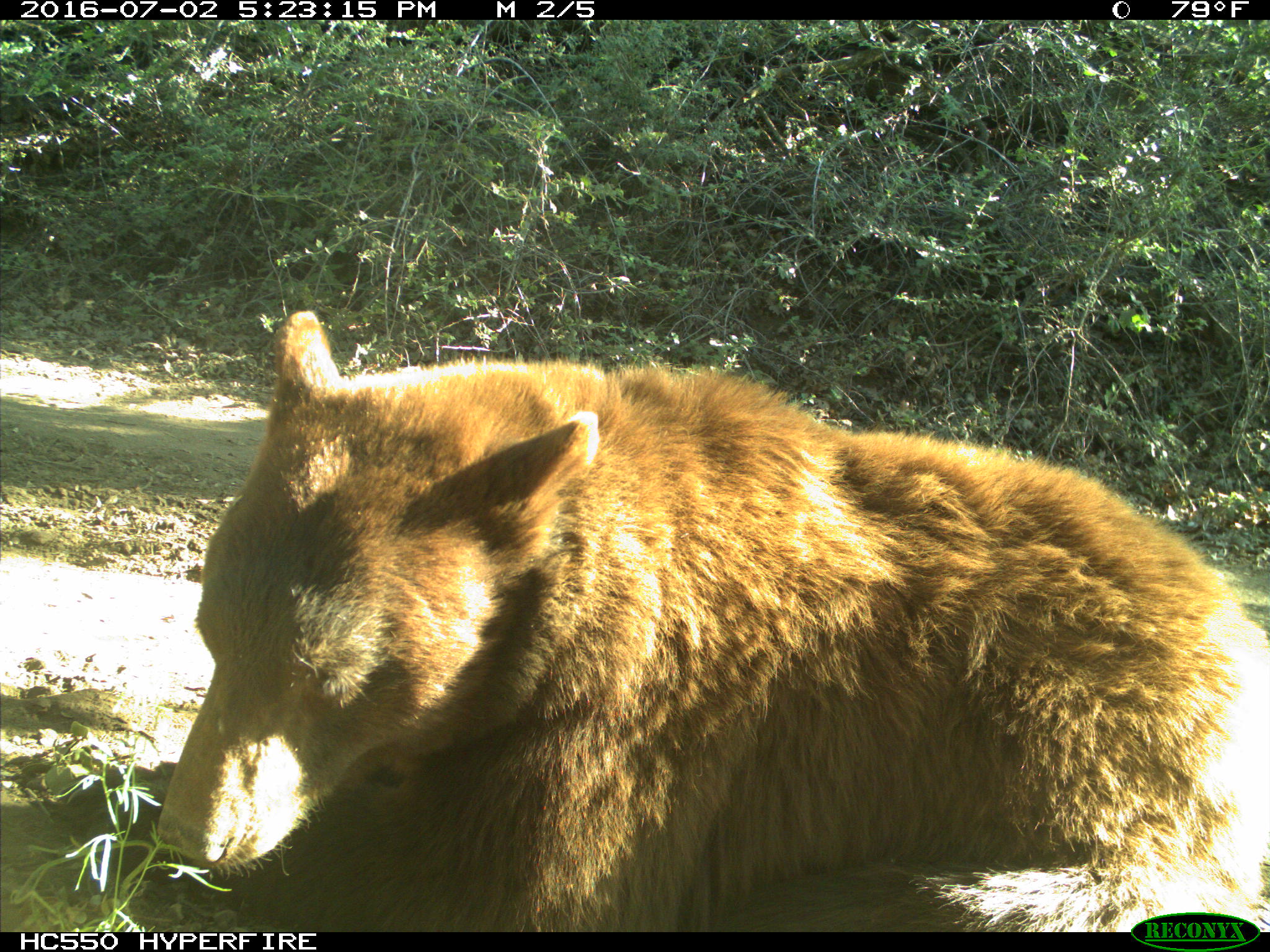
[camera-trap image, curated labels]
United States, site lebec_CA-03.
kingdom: Animalia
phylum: Chordata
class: Mammalia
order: Carnivora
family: Ursidae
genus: Ursus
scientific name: Ursus americanus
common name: american black bear